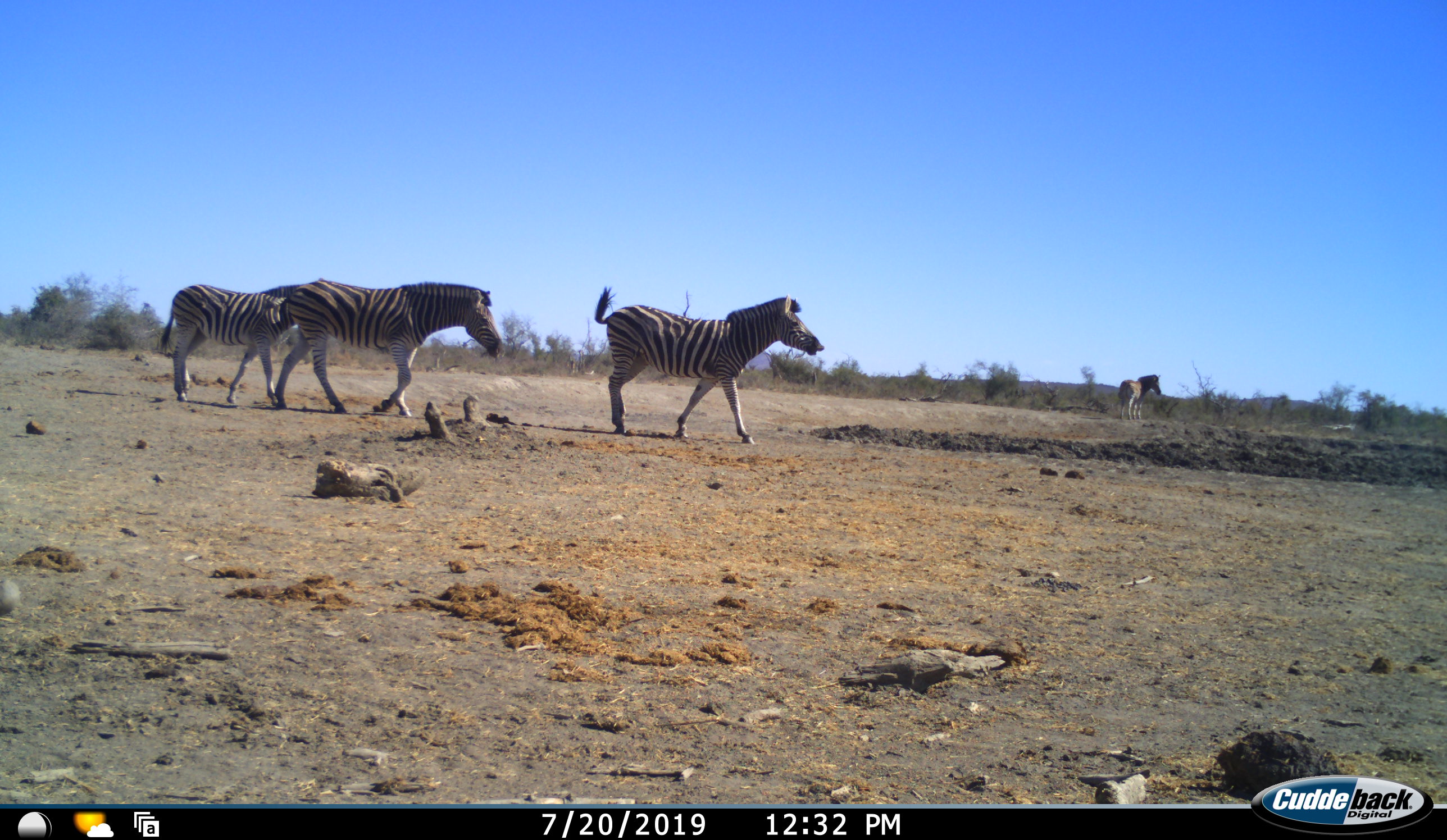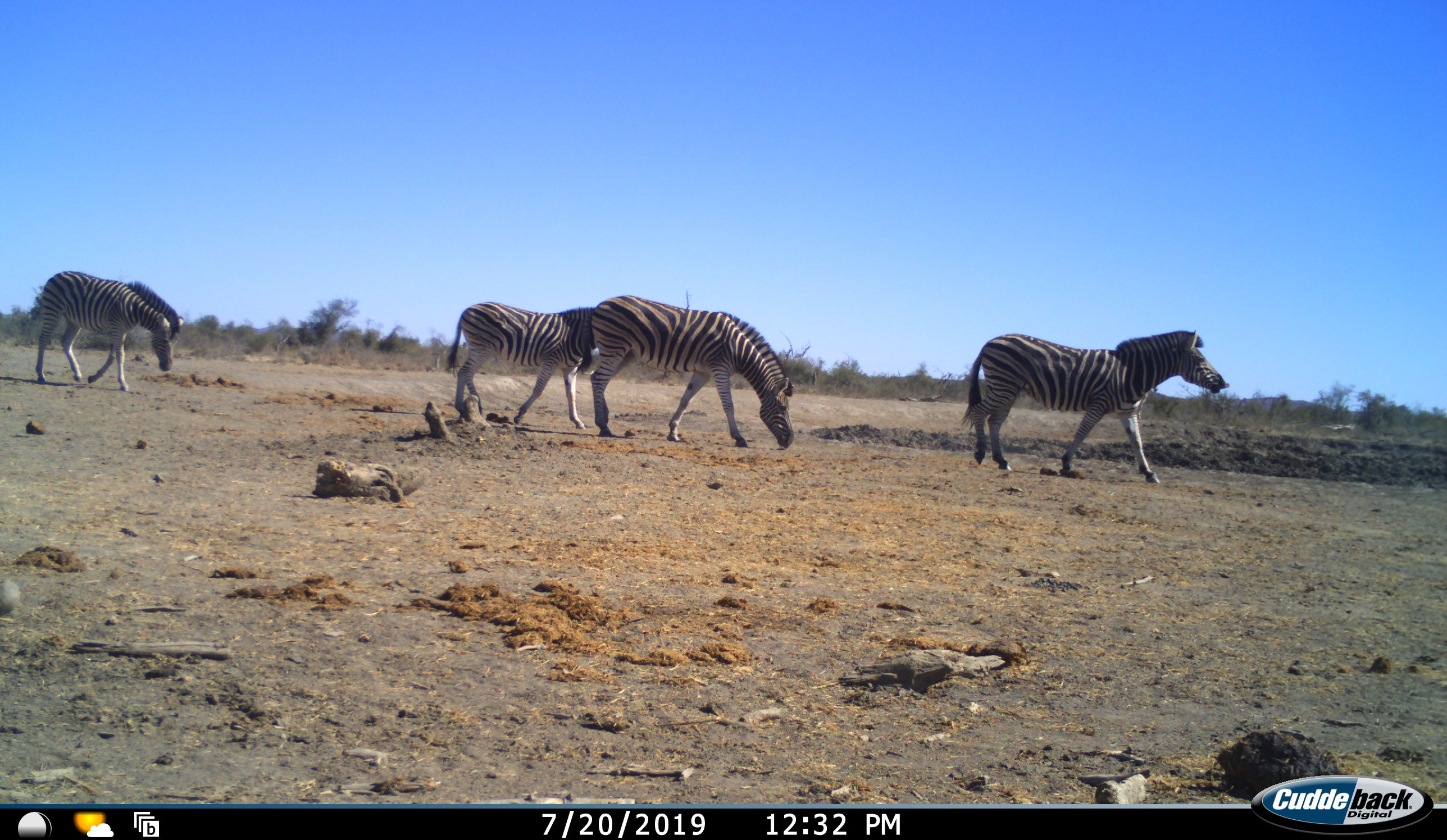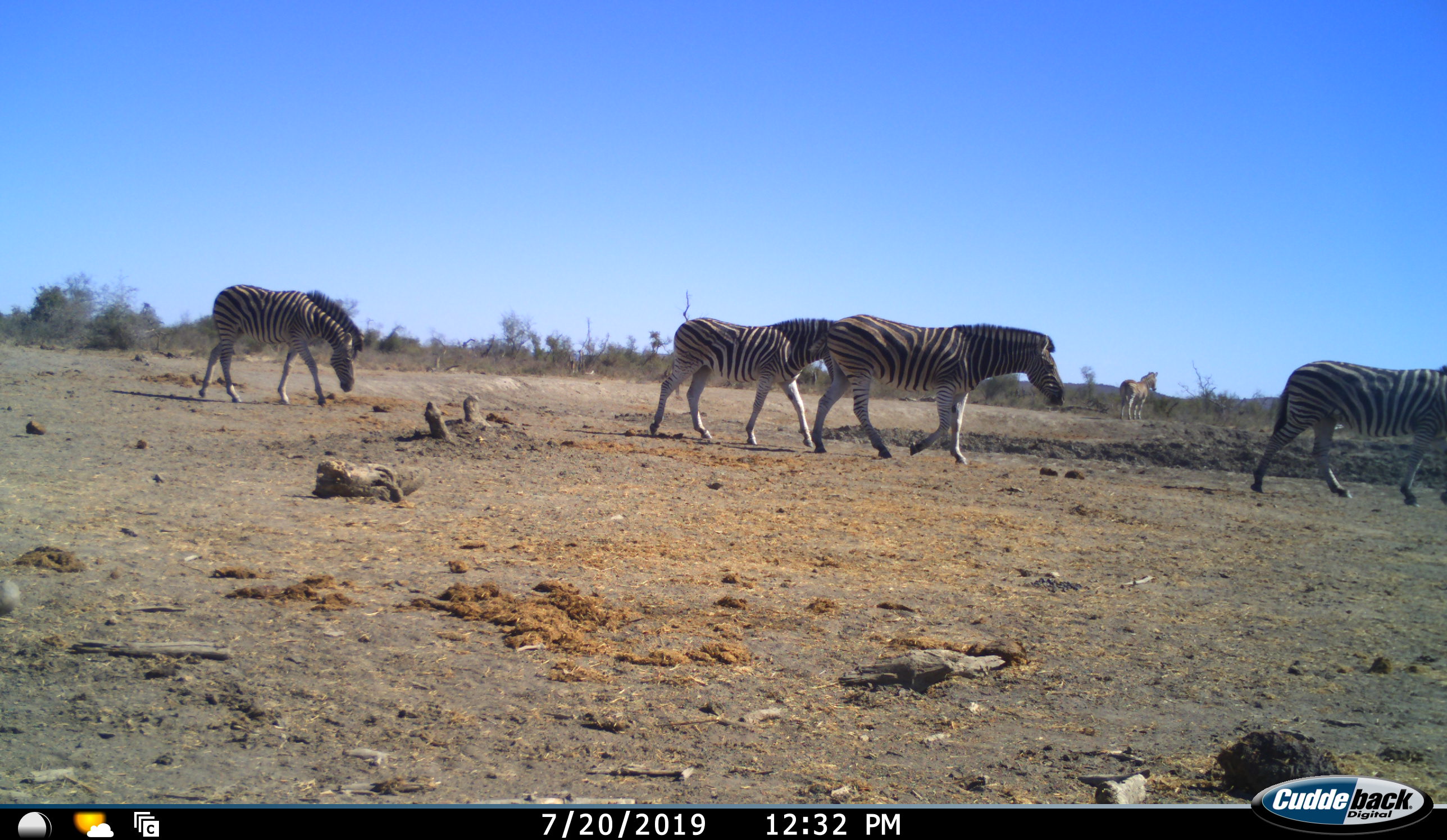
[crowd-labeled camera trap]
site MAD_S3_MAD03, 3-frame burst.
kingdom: Animalia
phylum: Chordata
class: Mammalia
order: Perissodactyla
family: Equidae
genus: Equus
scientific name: Equus quagga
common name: plains zebra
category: zebraplains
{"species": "zebraplains (plains zebra) (Equus quagga)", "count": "5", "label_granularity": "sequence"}